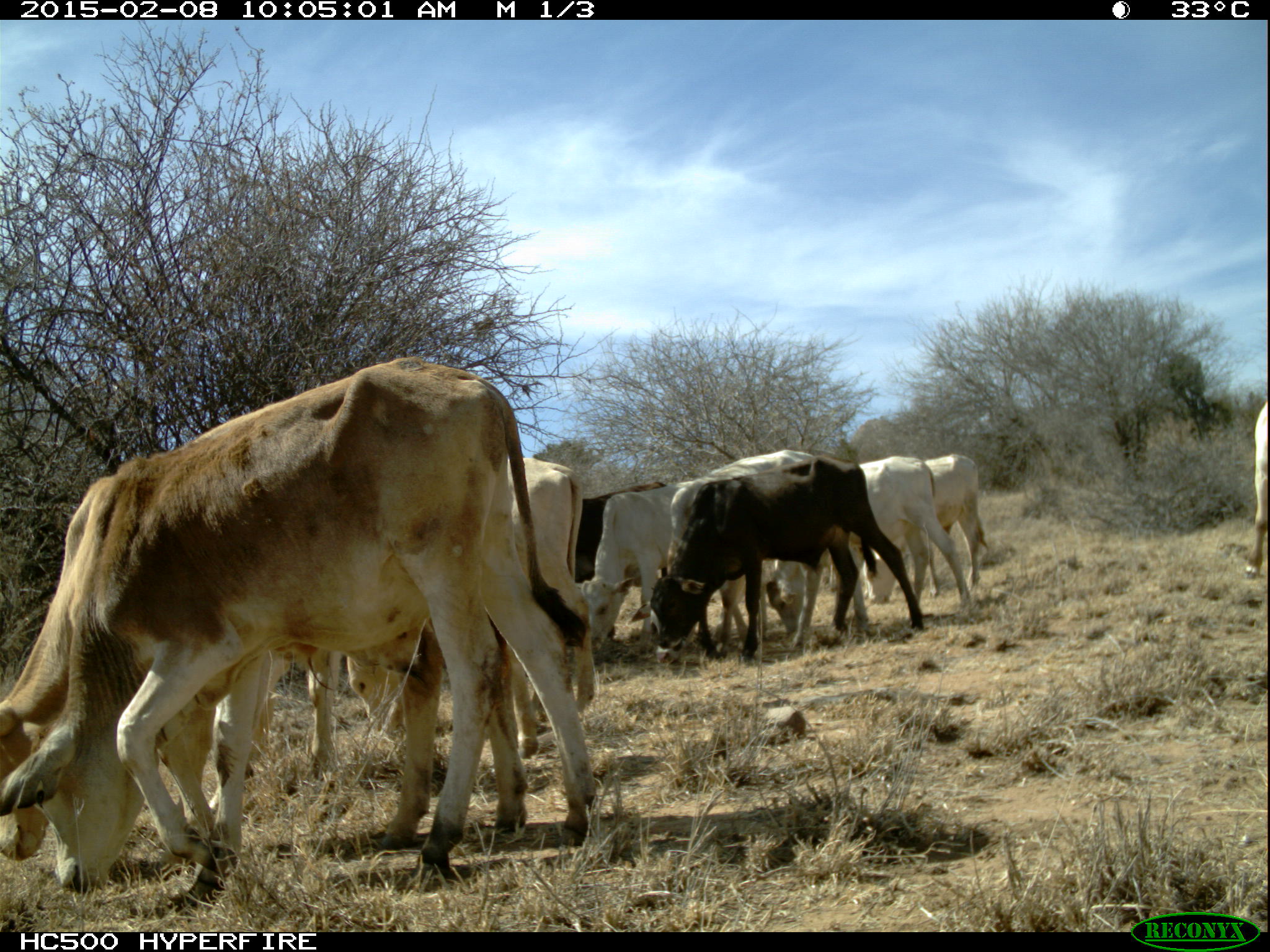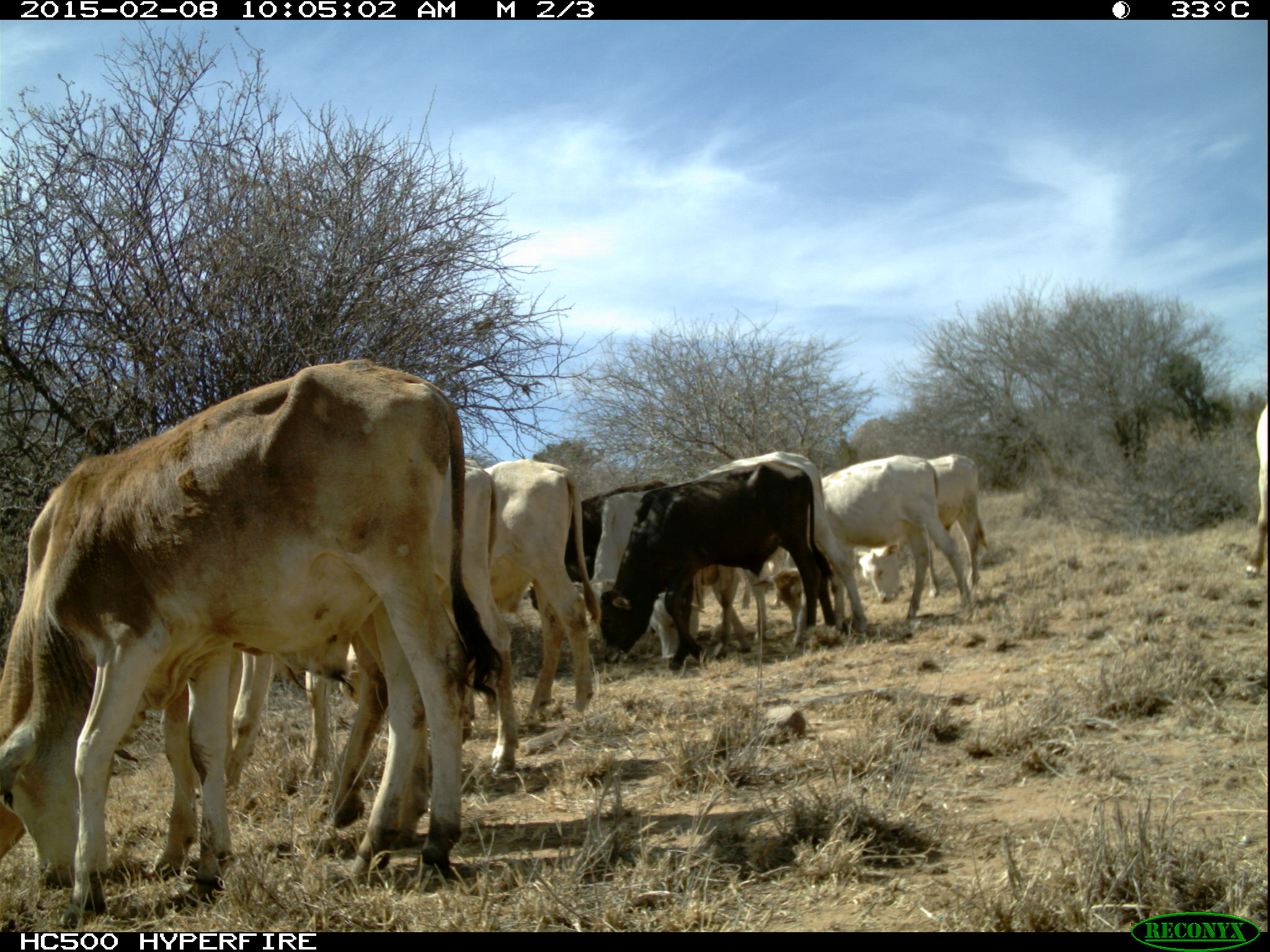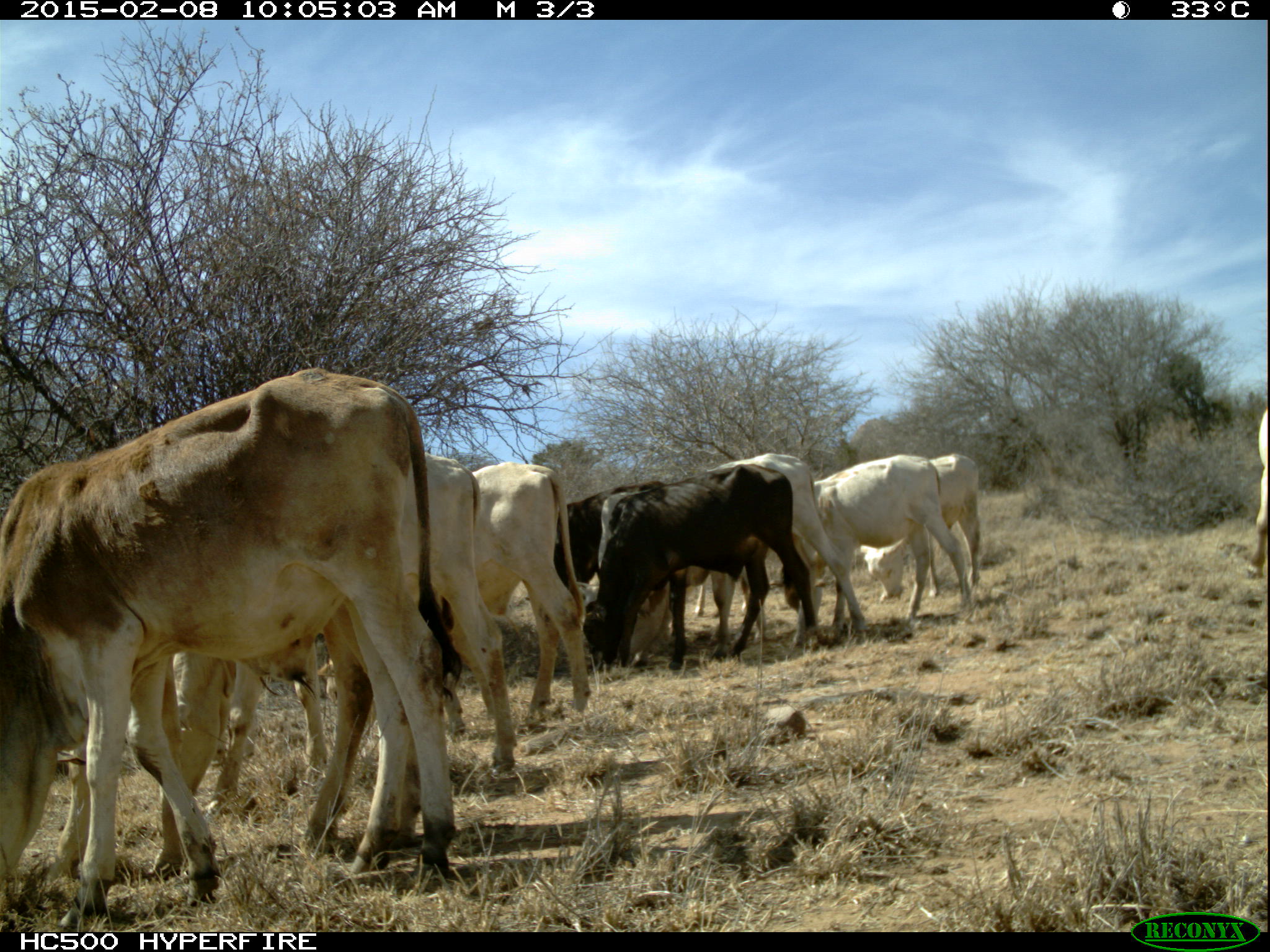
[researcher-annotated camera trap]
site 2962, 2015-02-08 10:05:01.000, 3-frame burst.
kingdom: Animalia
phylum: Chordata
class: Mammalia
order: Artiodactyla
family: Bovidae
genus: Bos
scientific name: Bos taurus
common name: domestic cattle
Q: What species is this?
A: Bos taurus (domestic cattle).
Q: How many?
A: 26.